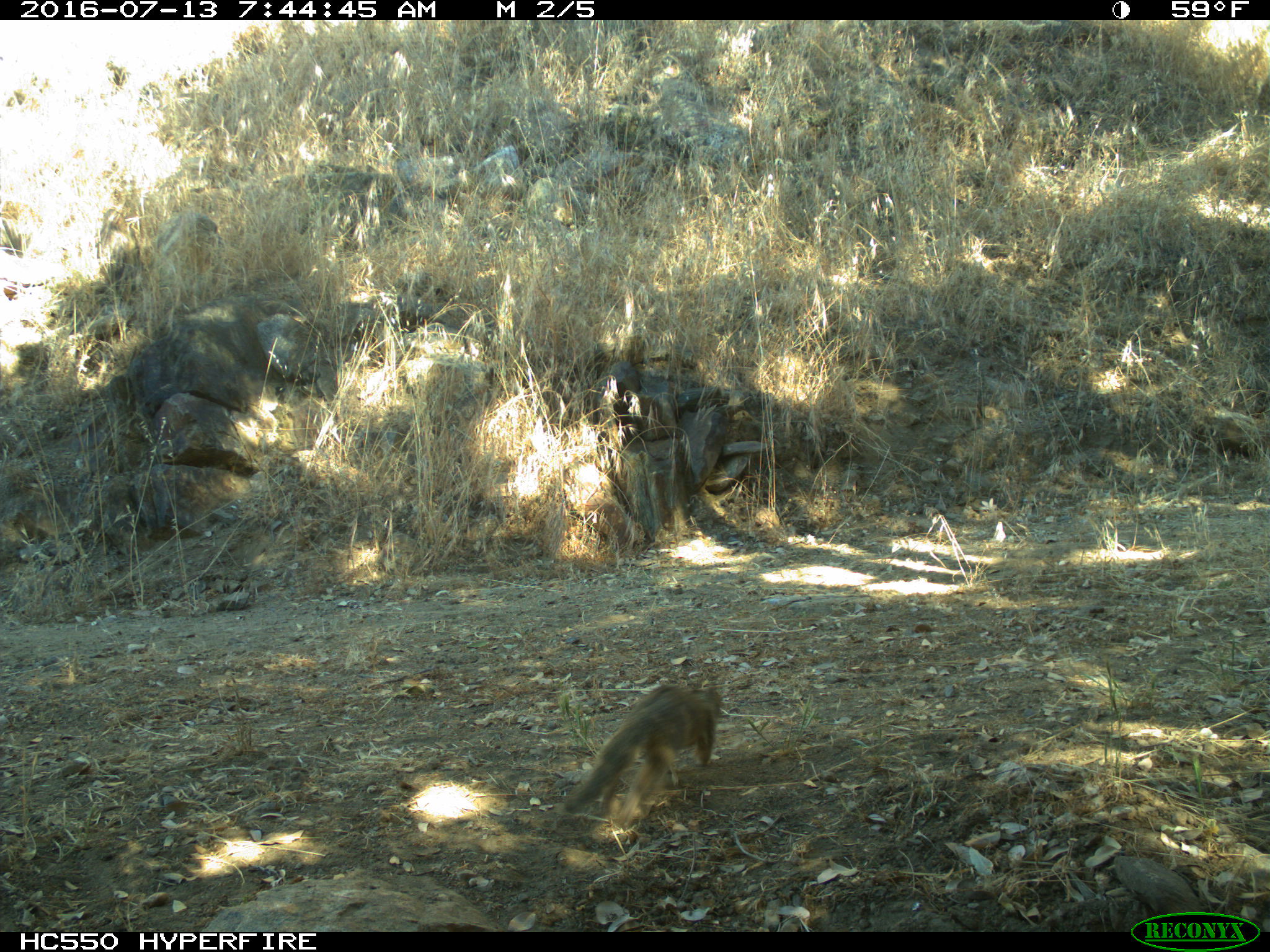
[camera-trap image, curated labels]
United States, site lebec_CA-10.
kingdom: Animalia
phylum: Chordata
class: Mammalia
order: Rodentia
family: Sciuridae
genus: Otospermophilus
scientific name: Otospermophilus beecheyi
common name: california ground squirrel